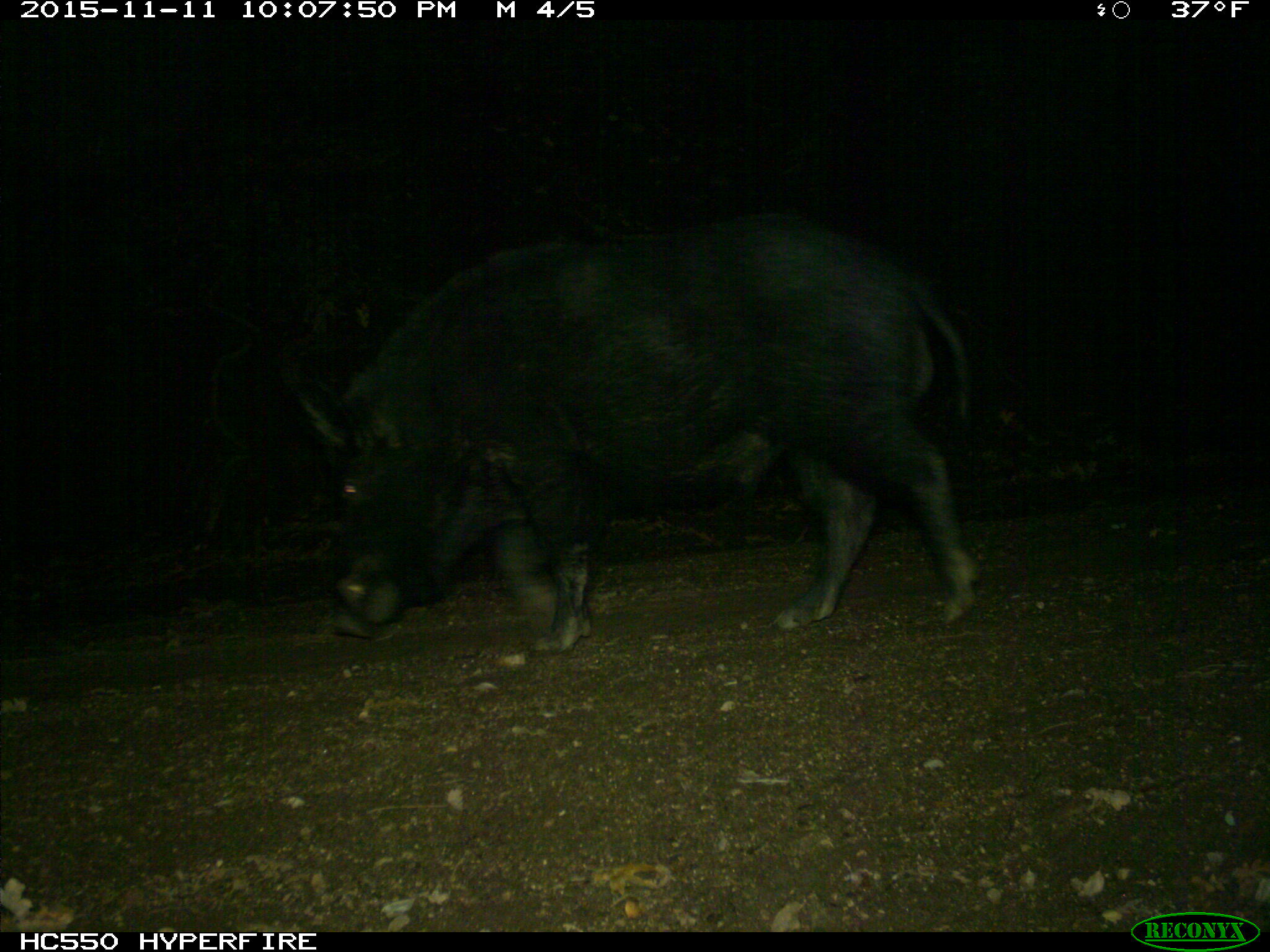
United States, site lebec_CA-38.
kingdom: Animalia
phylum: Chordata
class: Mammalia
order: Artiodactyla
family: Suidae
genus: Sus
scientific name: Sus scrofa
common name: wild boar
Sus scrofa (wild boar).